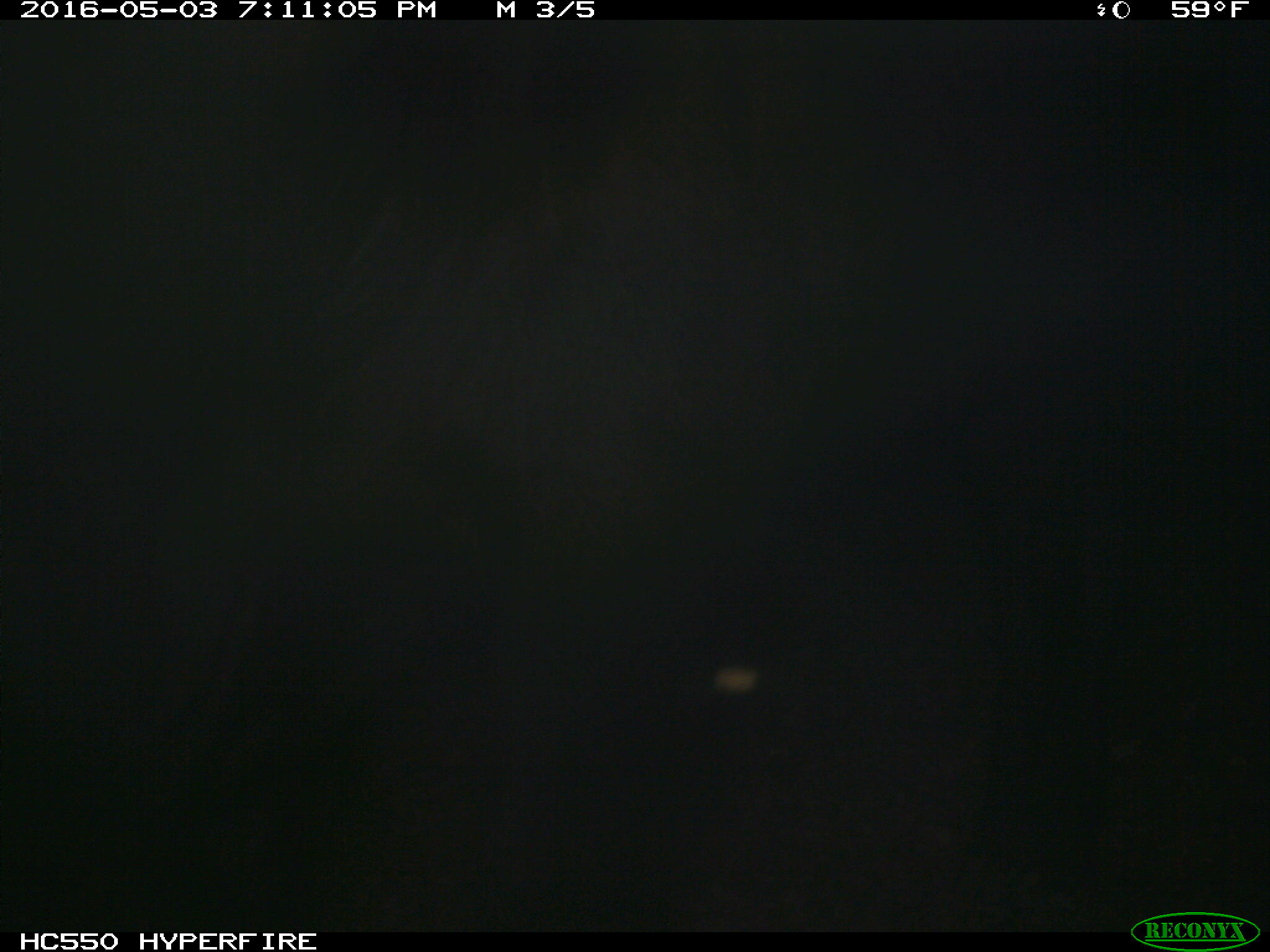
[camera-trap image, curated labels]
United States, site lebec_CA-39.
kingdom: Animalia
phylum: Chordata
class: Mammalia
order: Artiodactyla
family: Bovidae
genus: Bos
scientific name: Bos taurus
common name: domestic cow